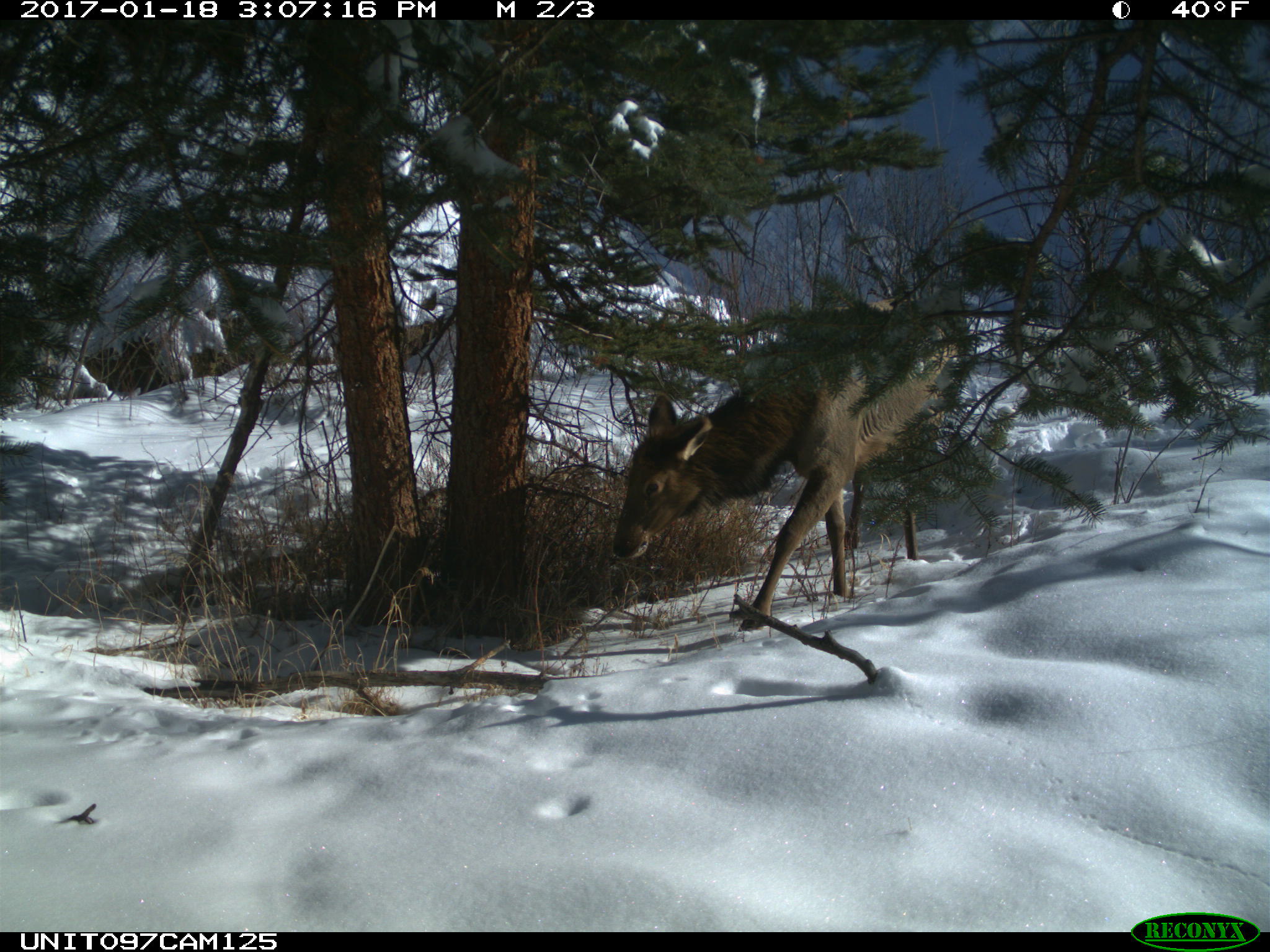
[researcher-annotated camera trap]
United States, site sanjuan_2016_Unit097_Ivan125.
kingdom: Animalia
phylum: Chordata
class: Mammalia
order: Artiodactyla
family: Cervidae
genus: Cervus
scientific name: Cervus elaphus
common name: red deer